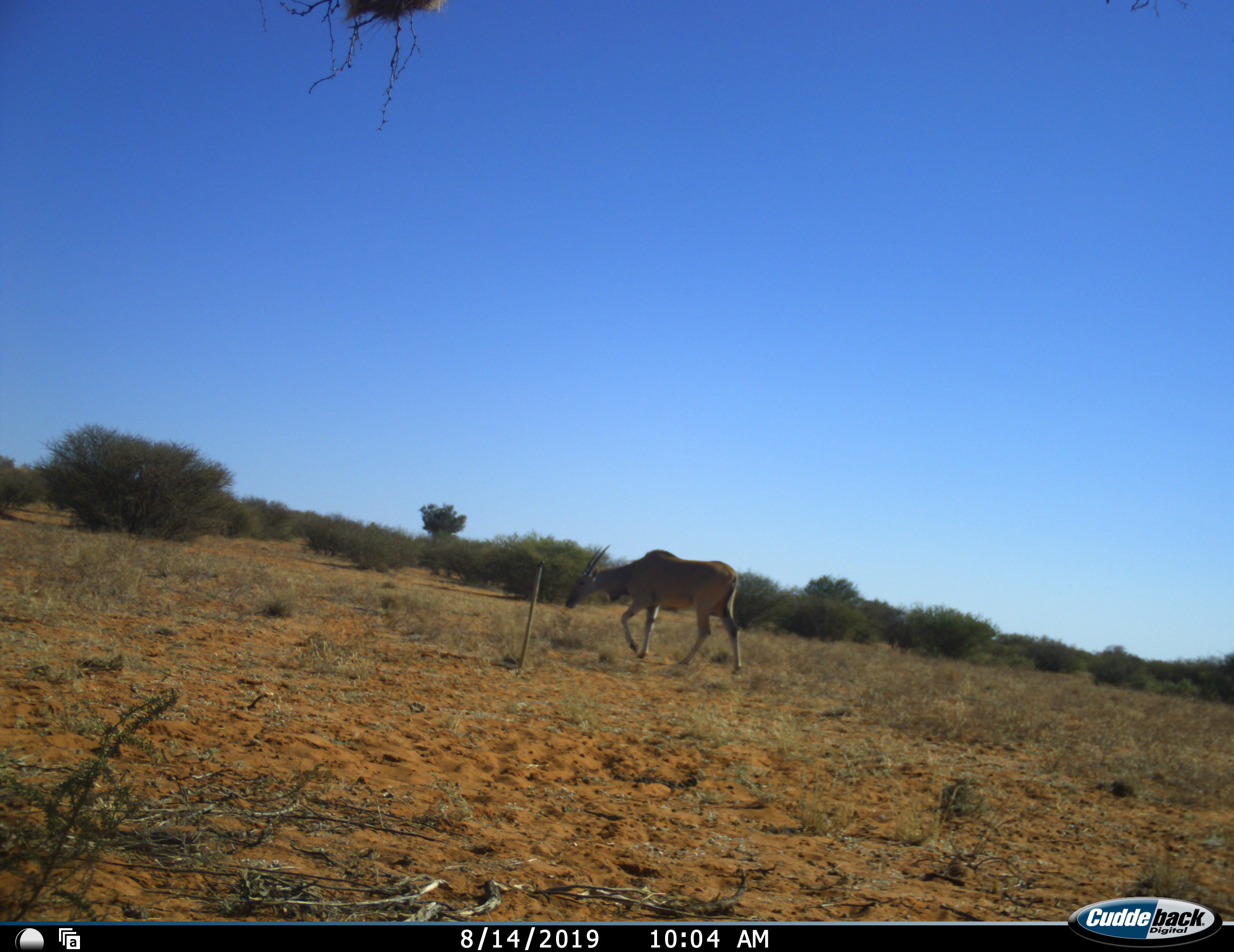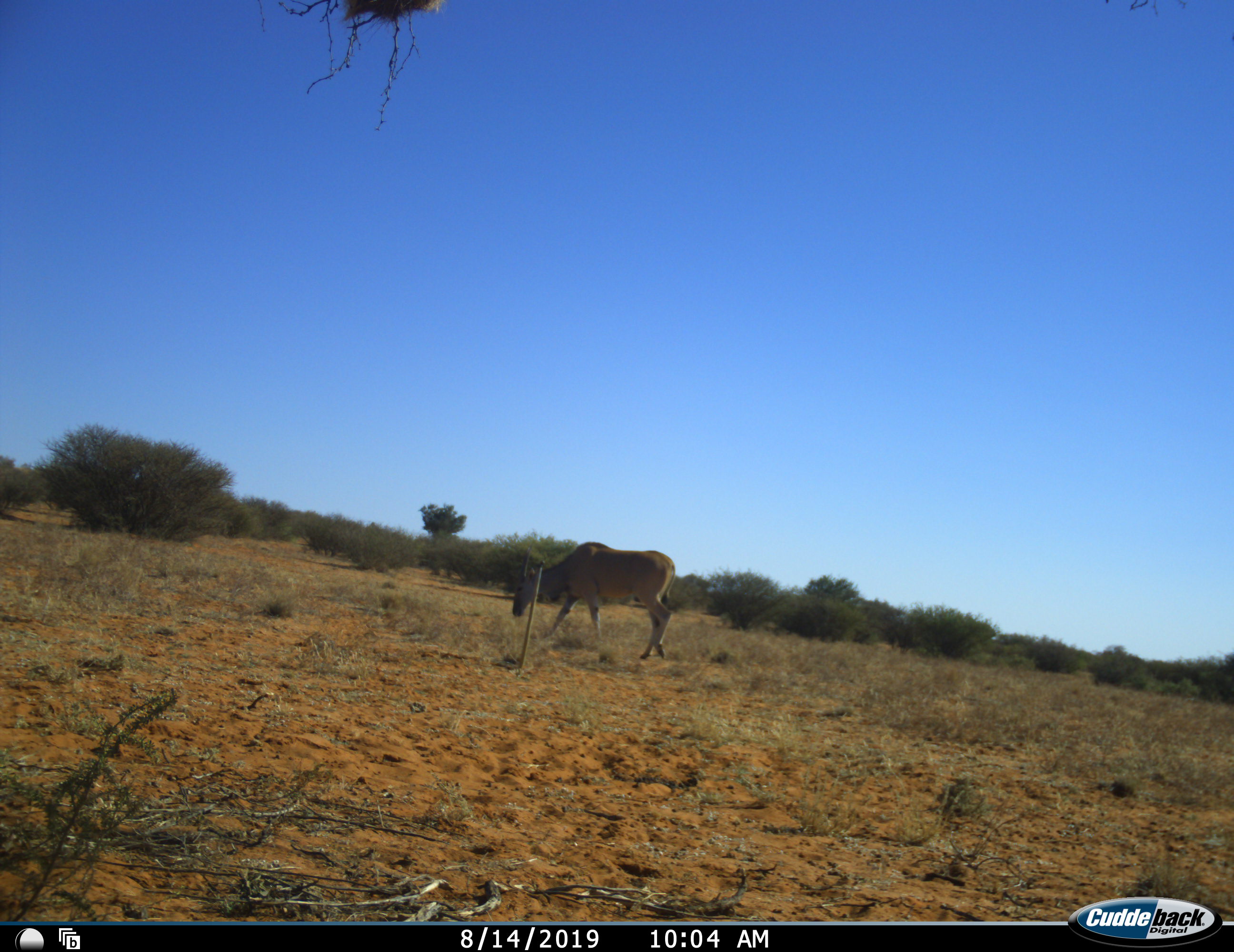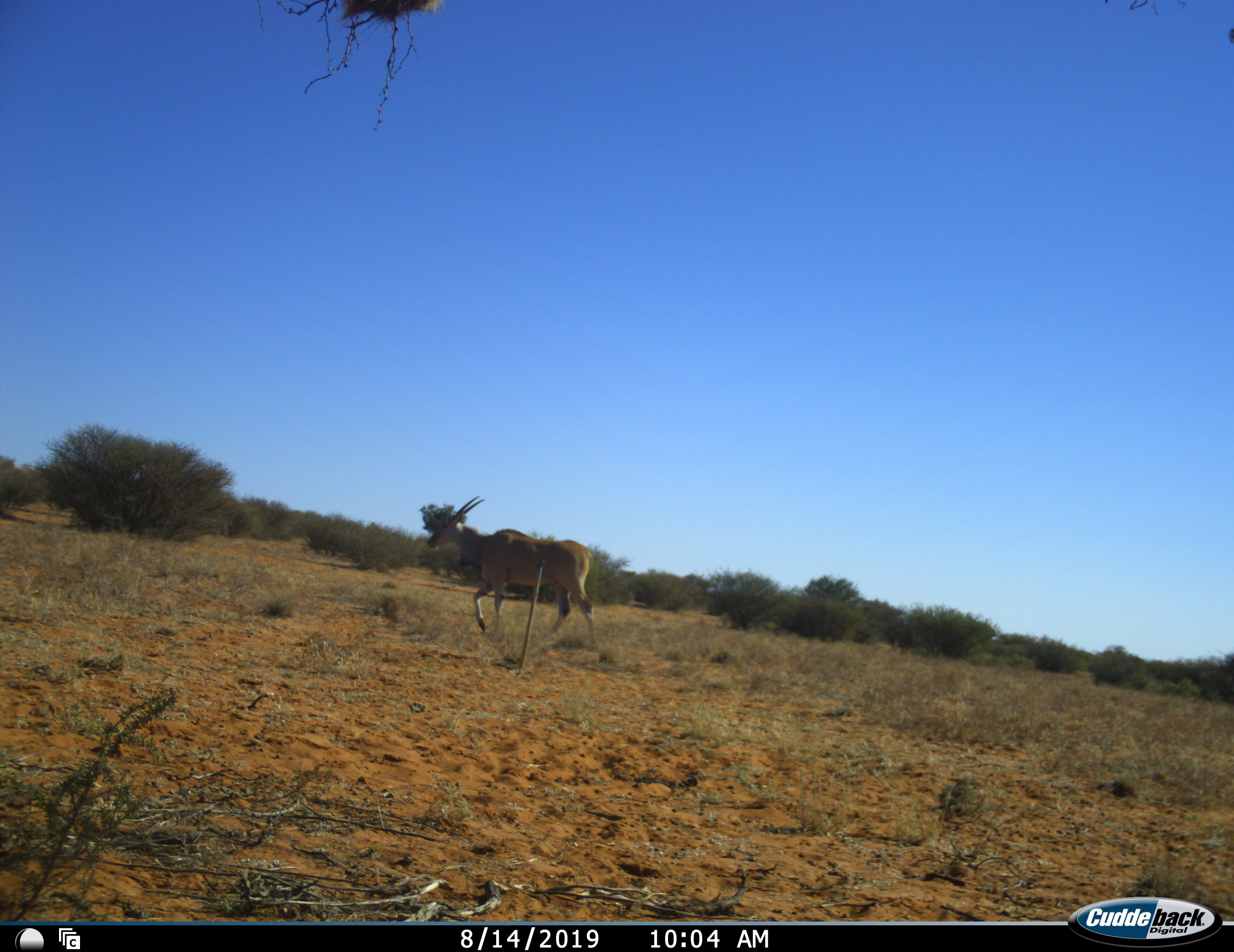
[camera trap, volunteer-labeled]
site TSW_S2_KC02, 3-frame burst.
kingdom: Animalia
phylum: Chordata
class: Mammalia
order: Artiodactyla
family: Bovidae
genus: Tragelaphus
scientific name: Tragelaphus oryx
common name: eland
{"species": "eland (Tragelaphus oryx)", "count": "1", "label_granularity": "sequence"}